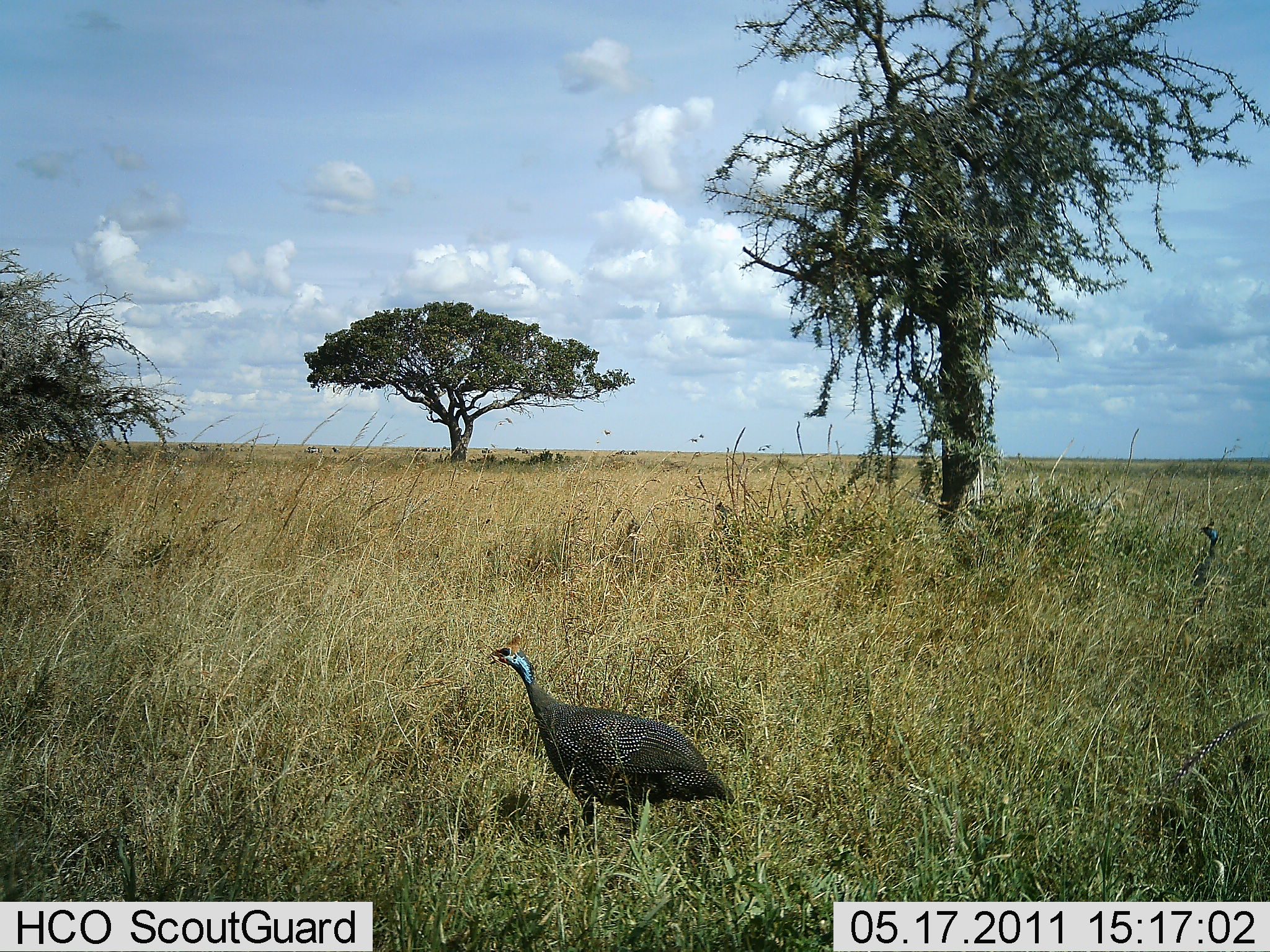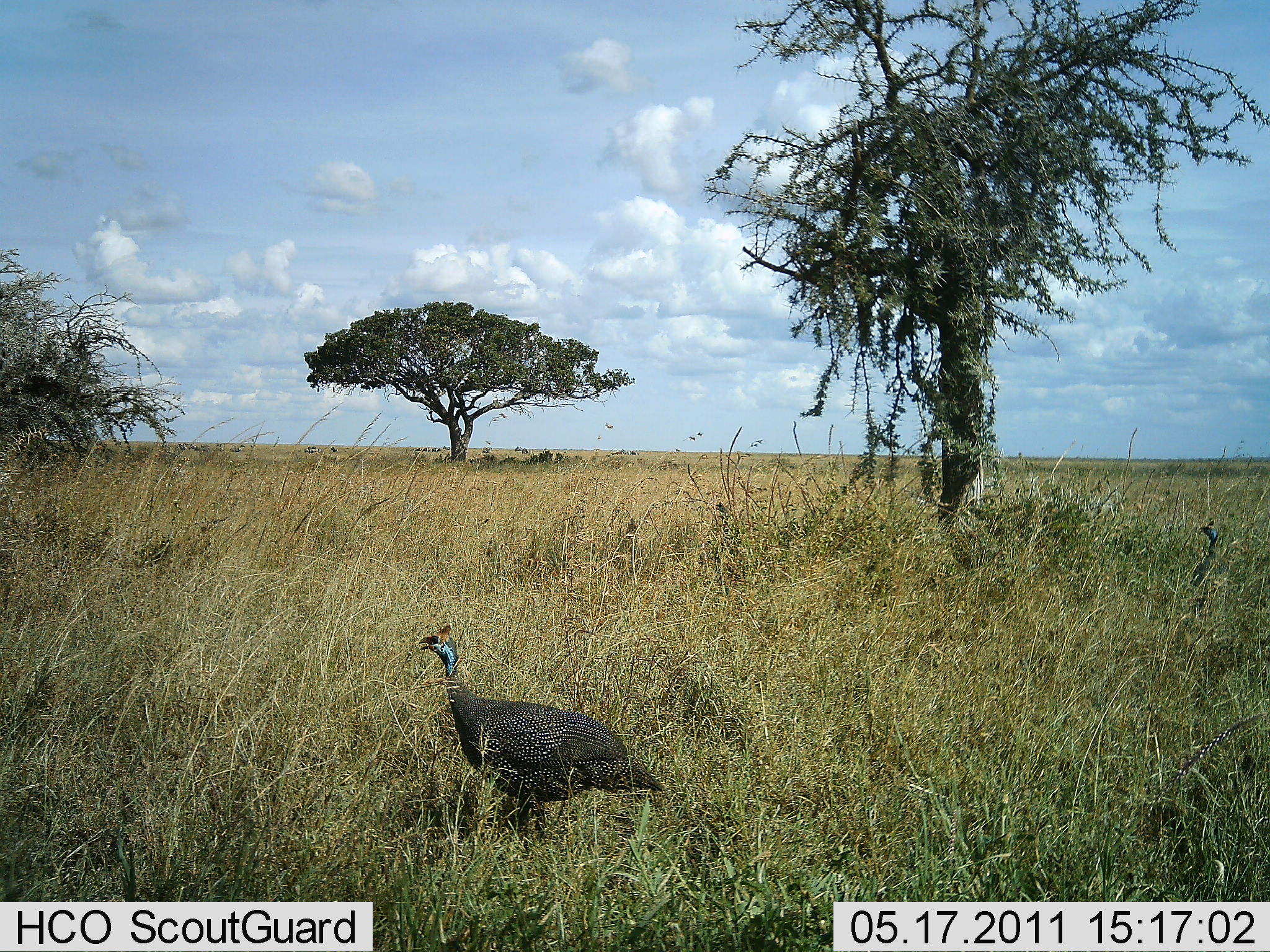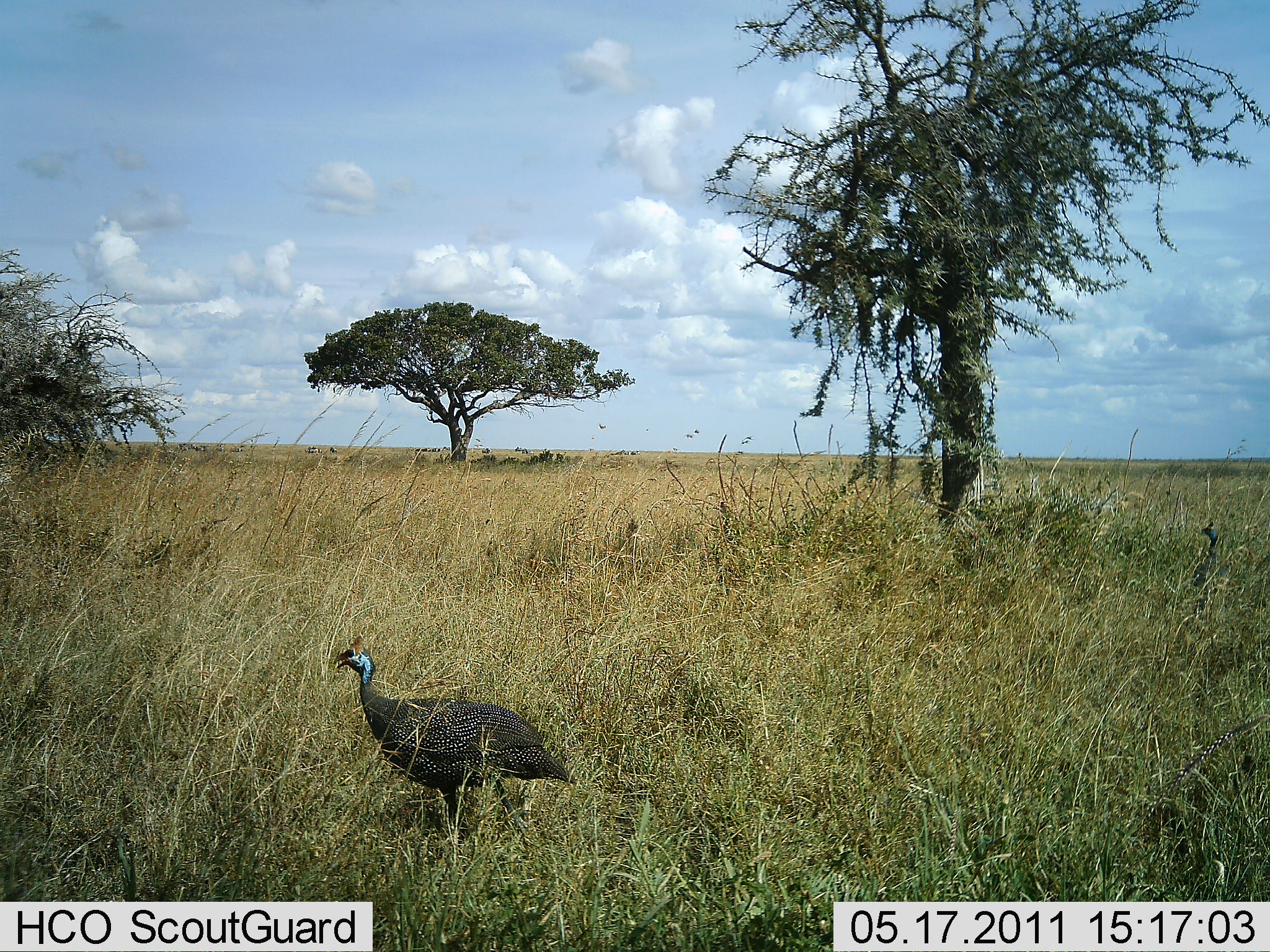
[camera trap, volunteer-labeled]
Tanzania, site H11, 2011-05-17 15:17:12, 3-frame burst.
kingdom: Animalia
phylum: Chordata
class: Aves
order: Galliformes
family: Numididae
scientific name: Numididae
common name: guinea fowl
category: guineafowl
Guineafowl (guinea fowl) (Numididae), count 1. Behavior (volunteer vote fractions): standing 17%, resting 0%, moving 83%, interacting 0%. Young present (vote fraction): 0%. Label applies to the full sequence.